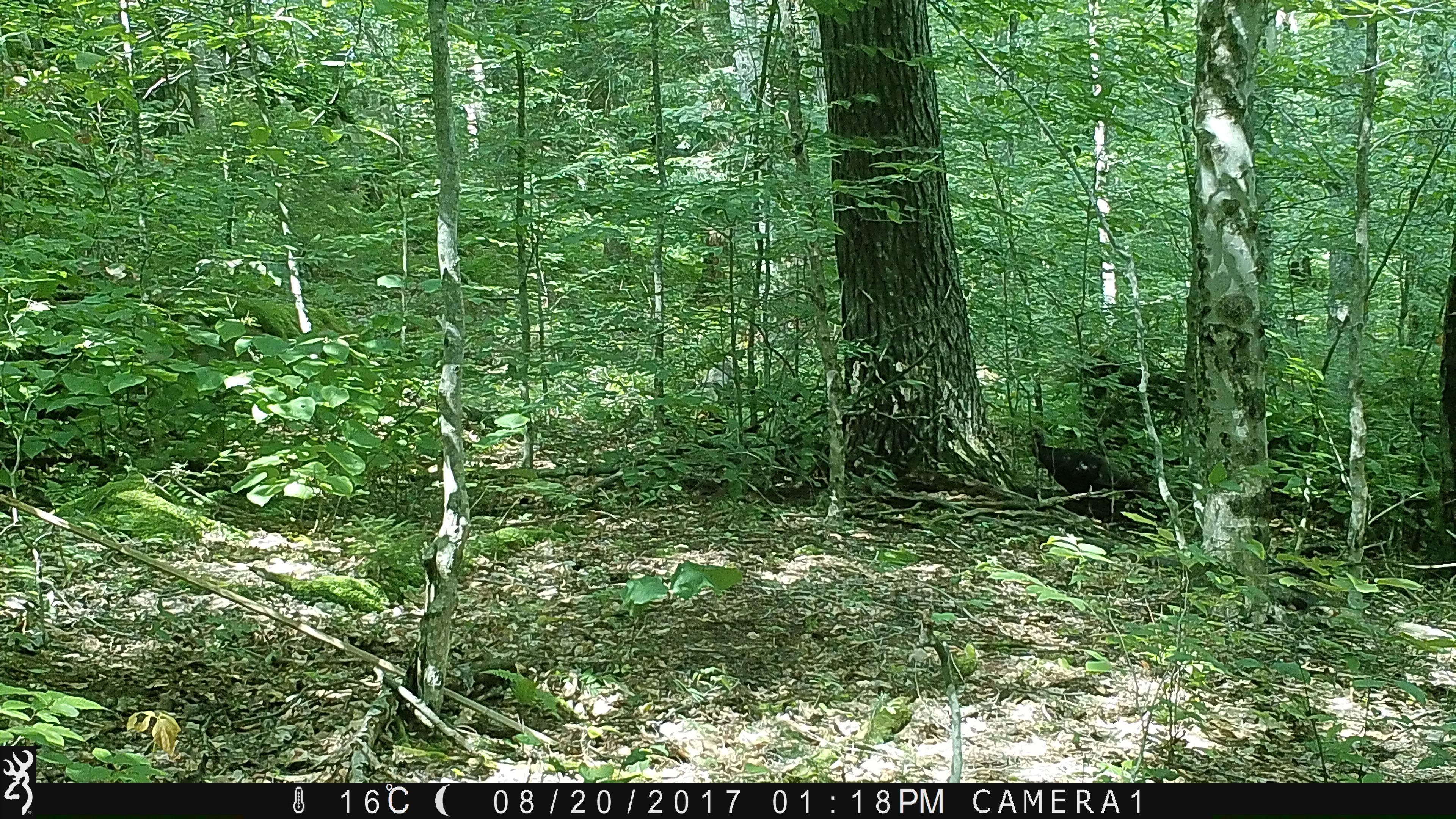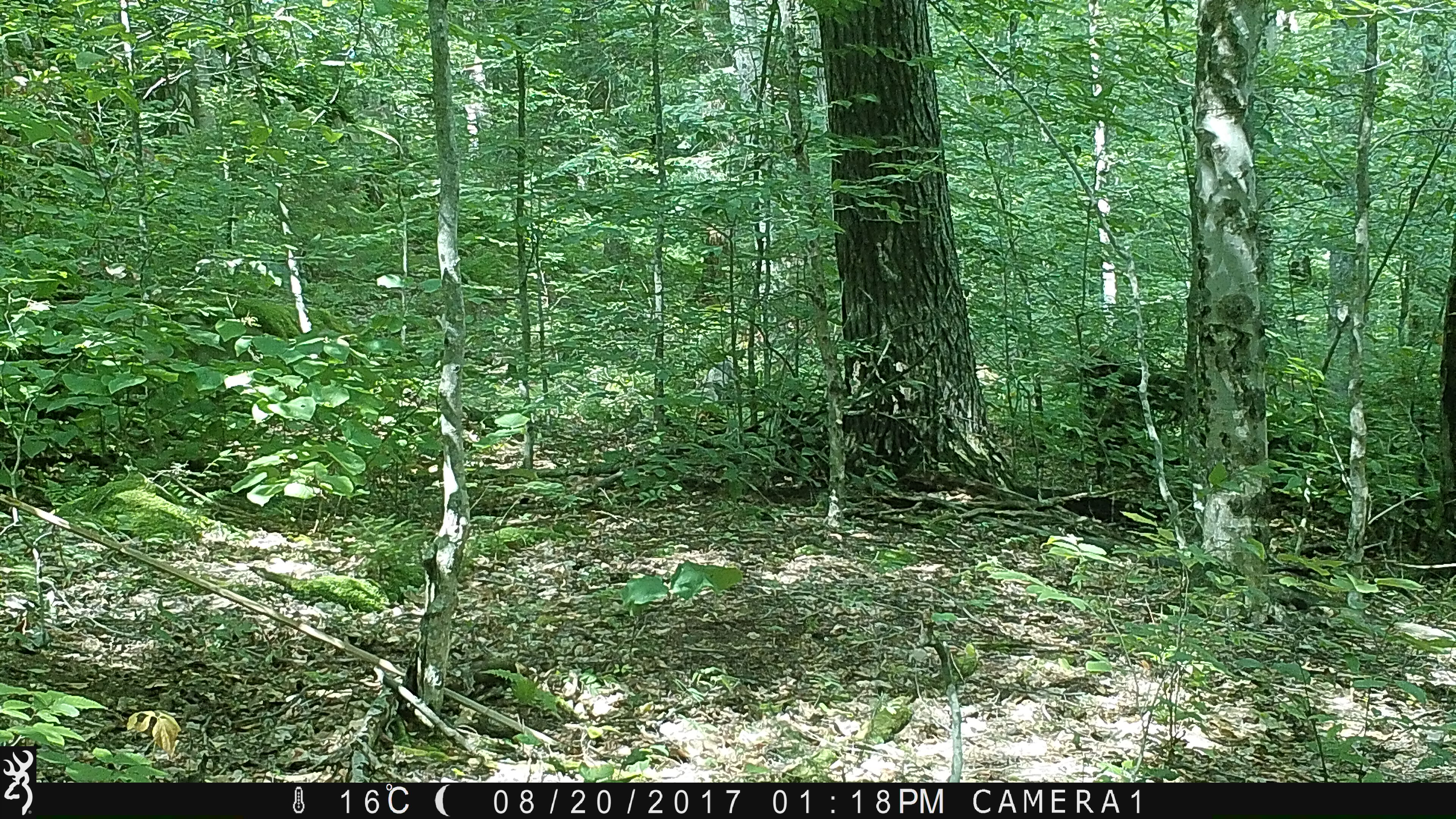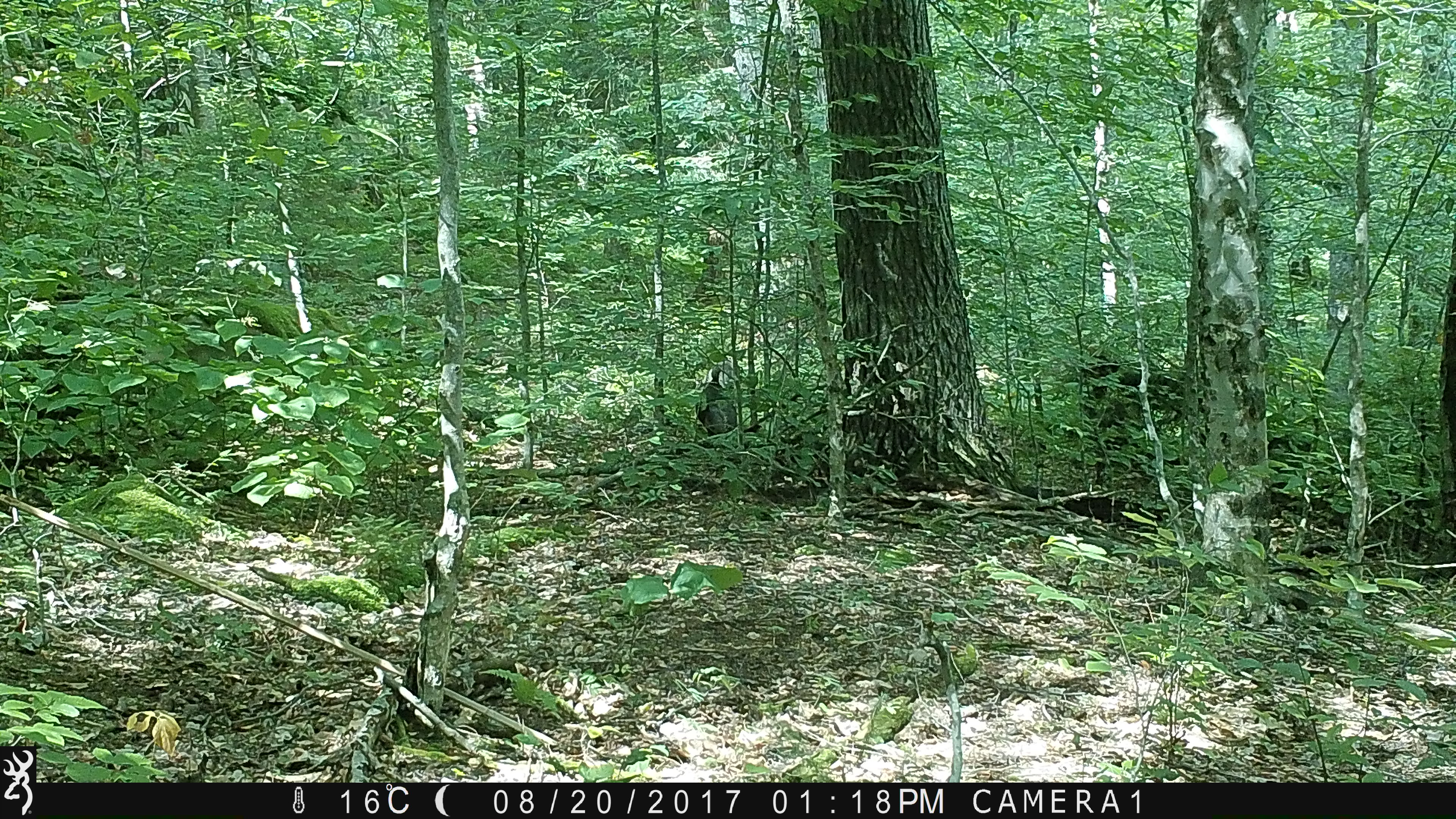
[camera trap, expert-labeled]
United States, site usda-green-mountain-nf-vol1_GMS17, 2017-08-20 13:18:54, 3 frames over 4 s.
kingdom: Animalia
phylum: Chordata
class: Aves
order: Galliformes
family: Phasianidae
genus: Meleagris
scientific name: Meleagris gallopavo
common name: wild turkey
Wild turkey (Meleagris gallopavo).